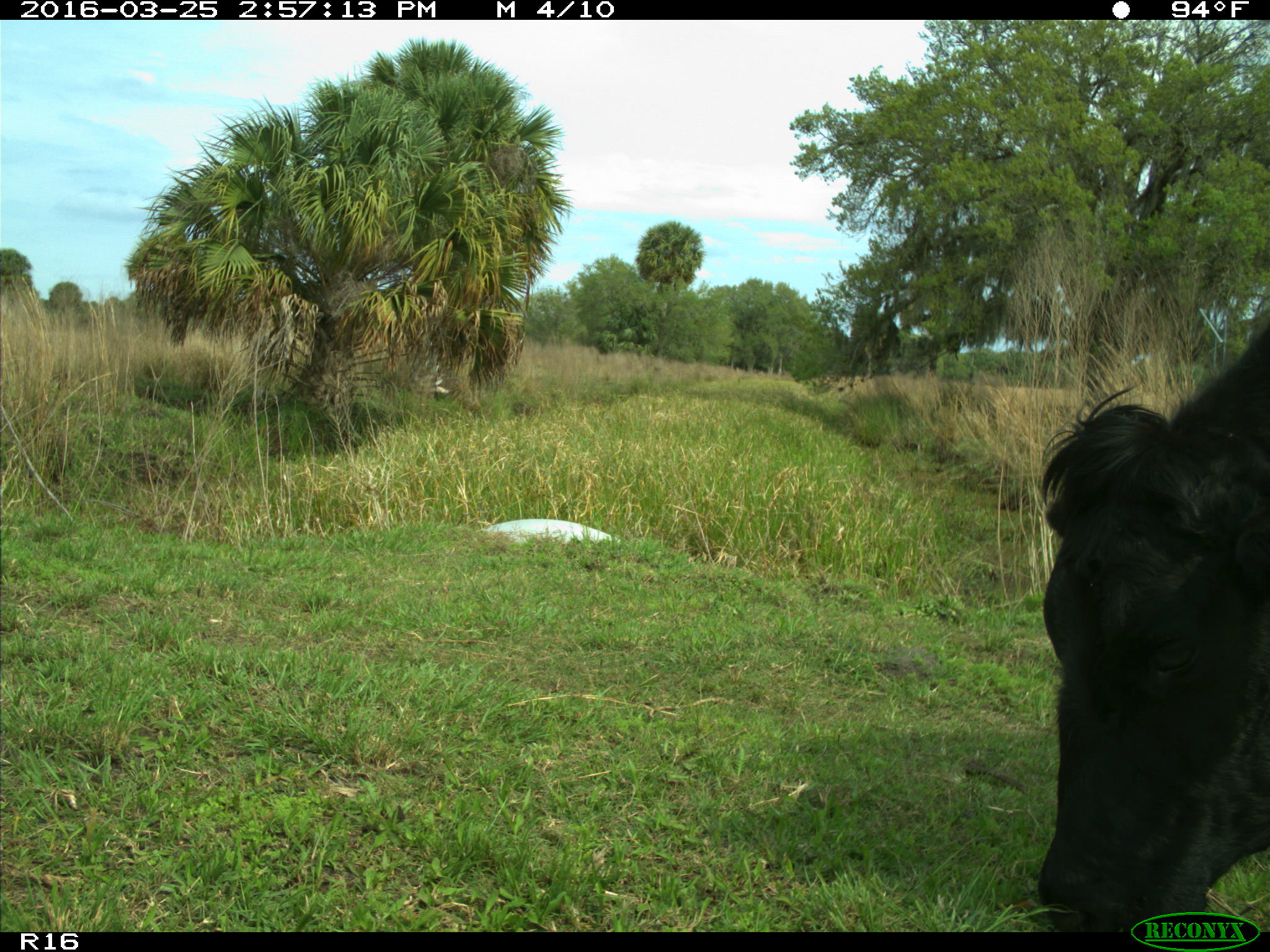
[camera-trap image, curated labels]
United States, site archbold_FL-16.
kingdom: Animalia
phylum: Chordata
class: Mammalia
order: Artiodactyla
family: Bovidae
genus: Bos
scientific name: Bos taurus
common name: domestic cow